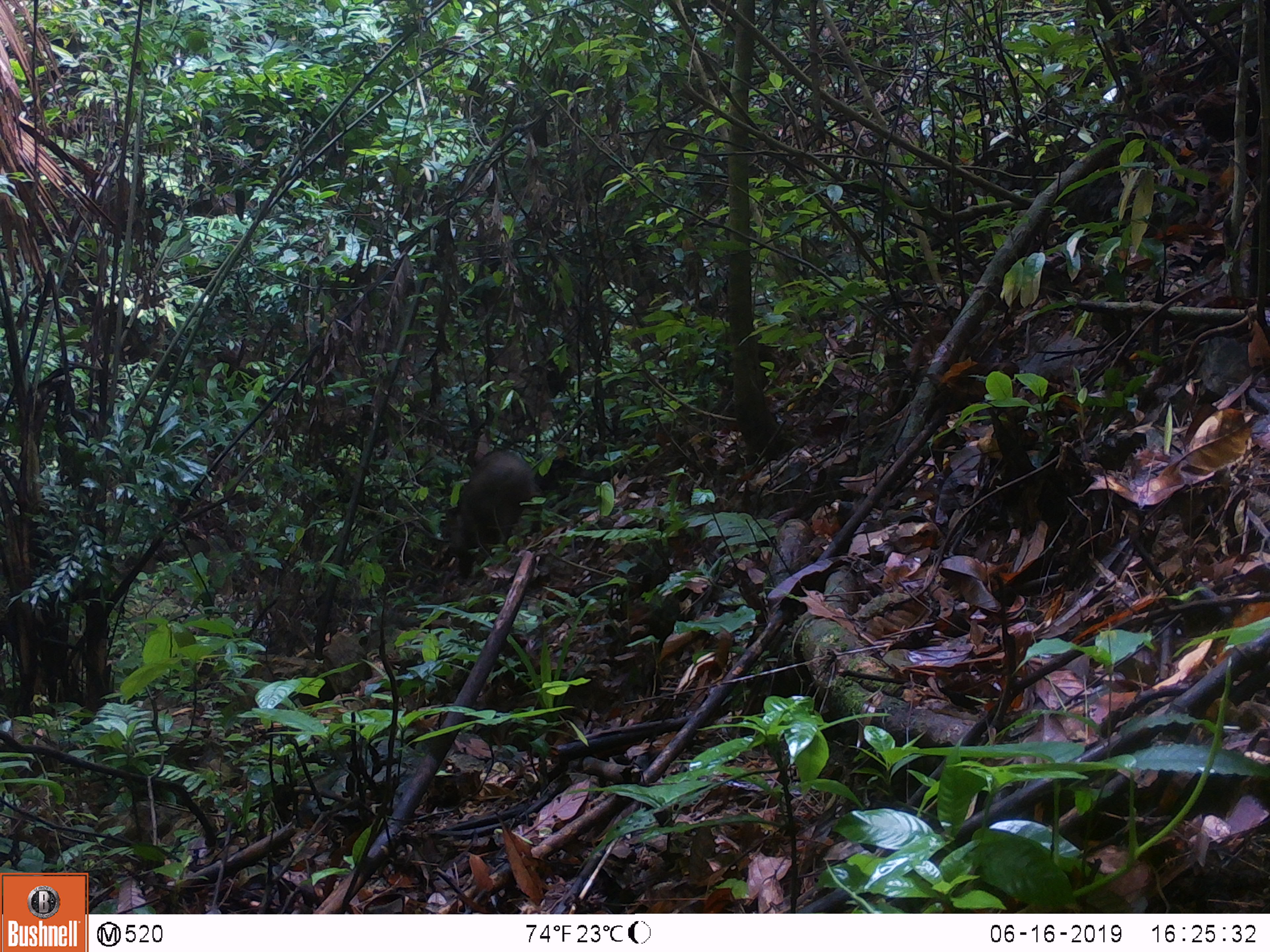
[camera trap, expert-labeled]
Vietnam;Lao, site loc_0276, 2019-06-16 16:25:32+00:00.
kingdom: Animalia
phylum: Chordata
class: Mammalia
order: Artiodactyla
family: Suidae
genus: Sus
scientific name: Sus scrofa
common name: eurasian wild pig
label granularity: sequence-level